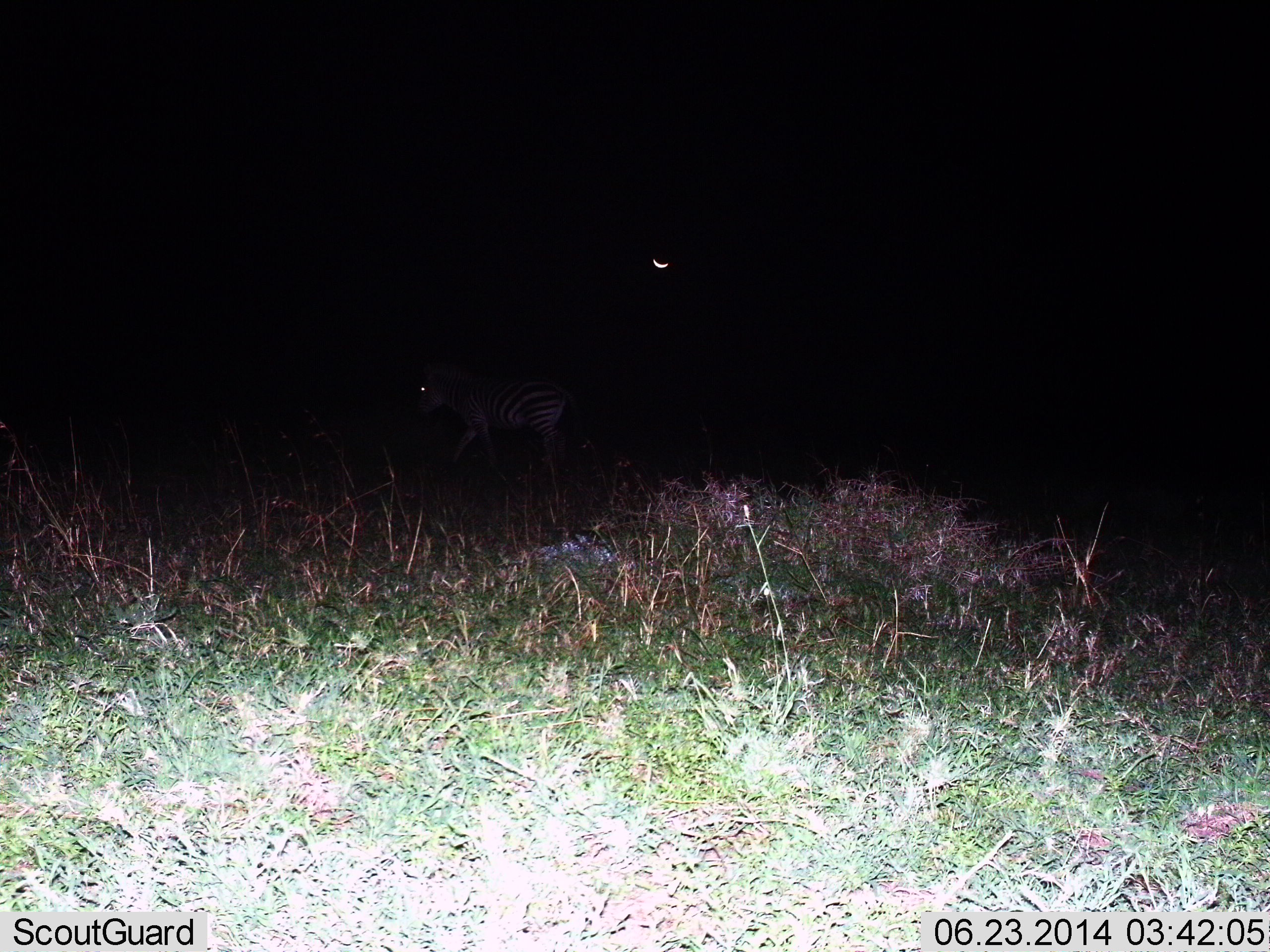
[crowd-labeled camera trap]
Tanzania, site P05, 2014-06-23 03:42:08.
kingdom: Animalia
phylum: Chordata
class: Mammalia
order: Perissodactyla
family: Equidae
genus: Equus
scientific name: Equus quagga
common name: plains zebra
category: zebra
Zebra (plains zebra) (Equus quagga), count 1. Behavior (volunteer vote fractions): standing 10%, resting 0%, moving 100%, interacting 0%. Young present (vote fraction): 0%. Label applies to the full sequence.